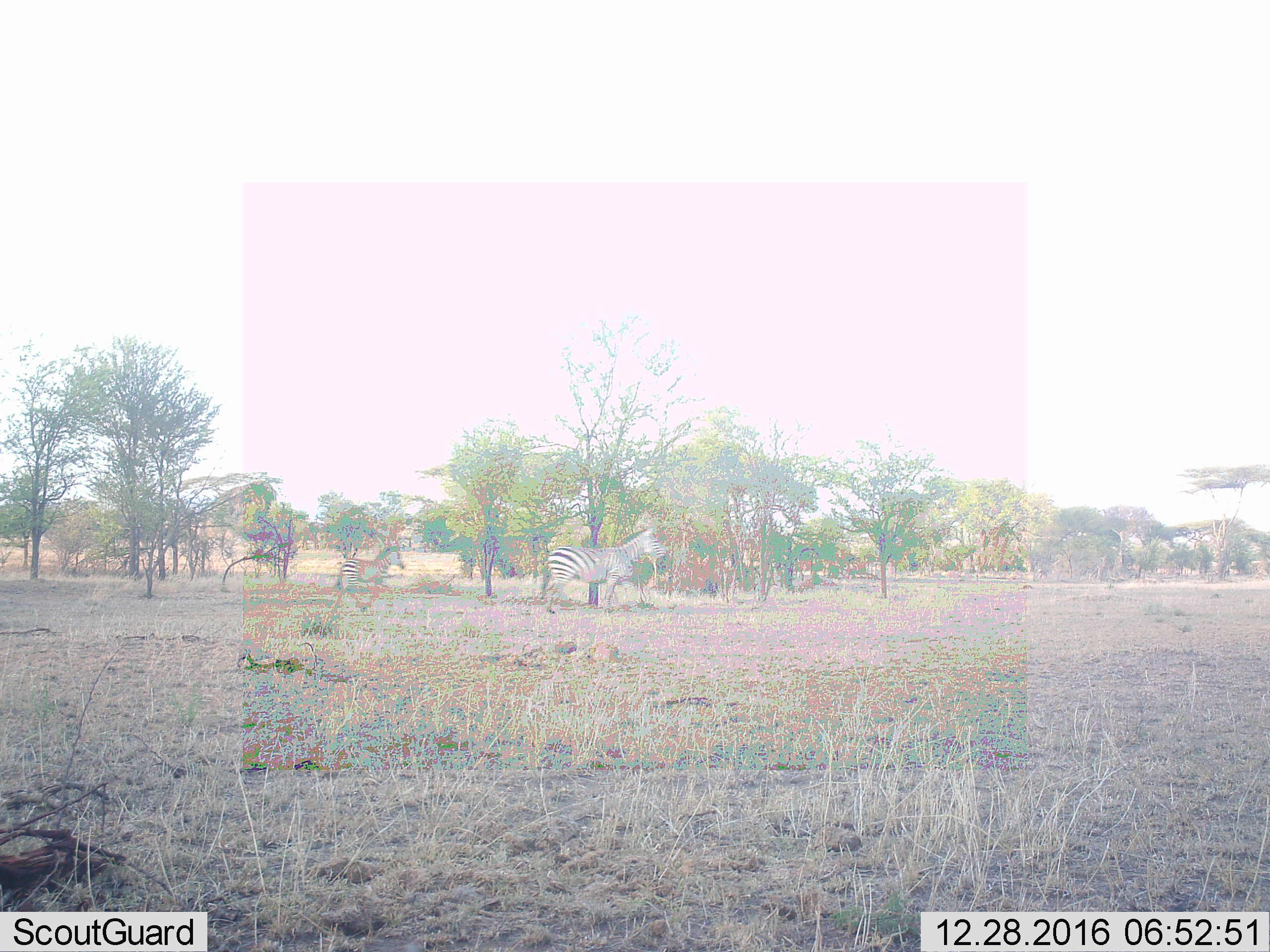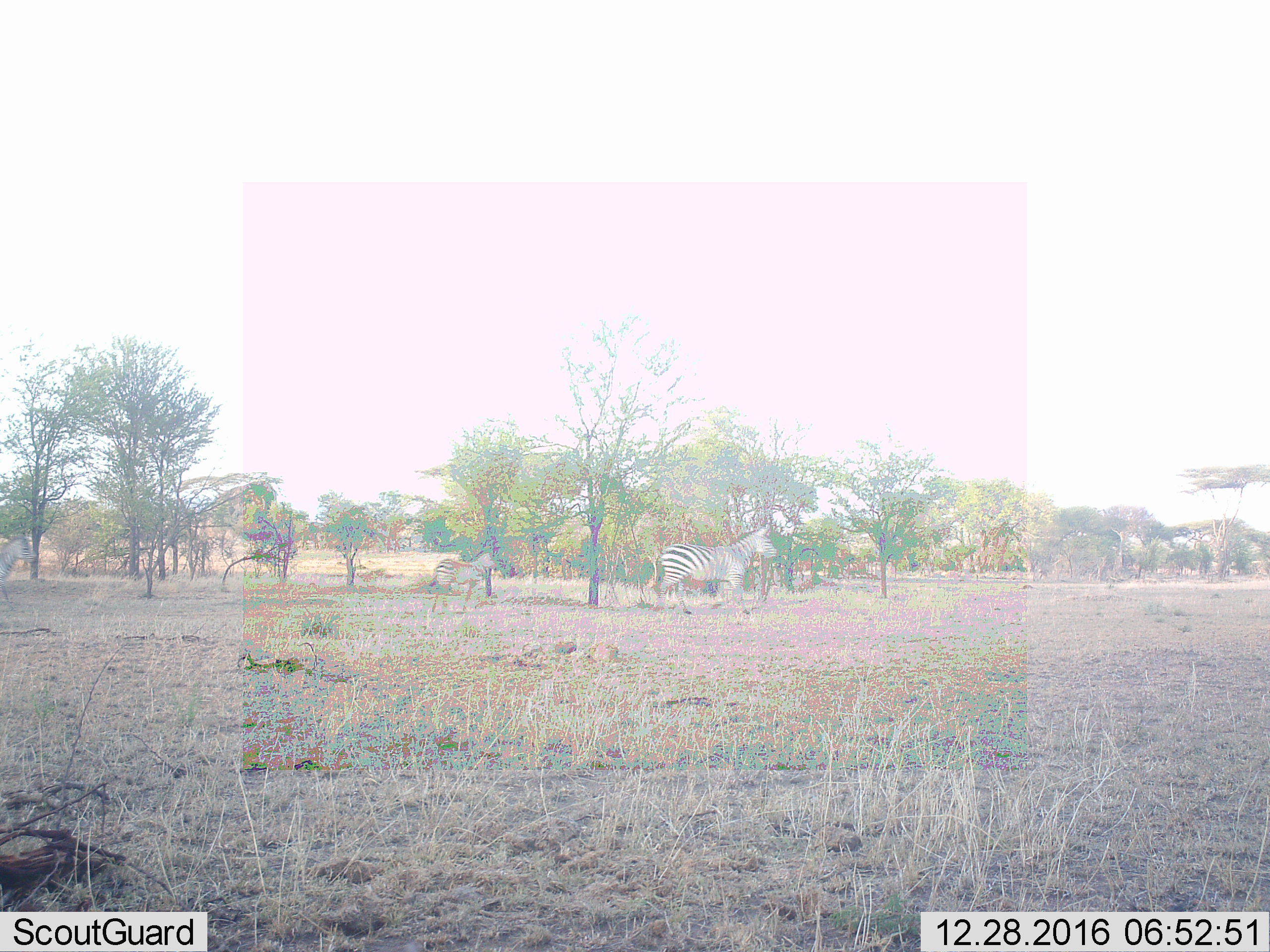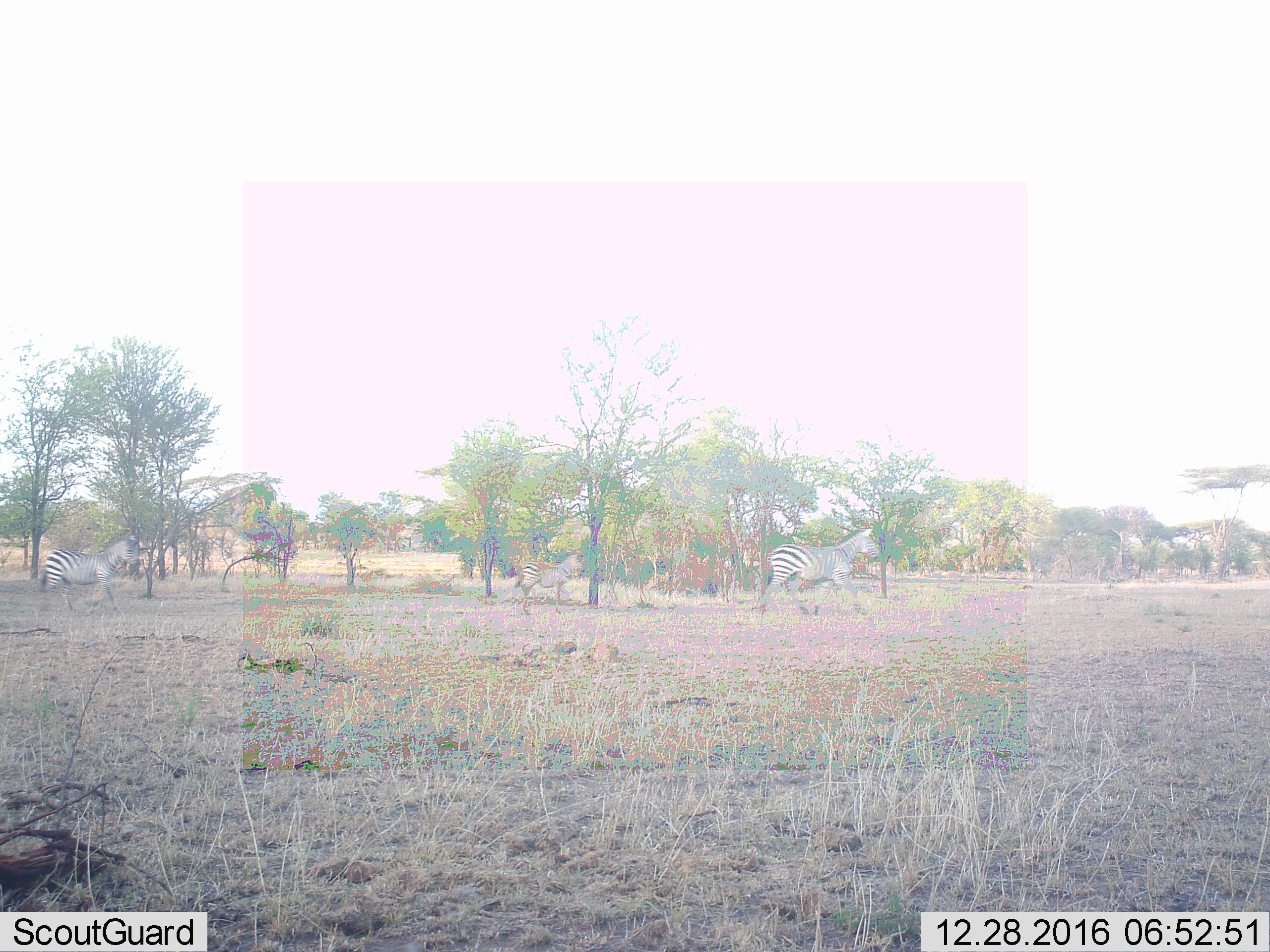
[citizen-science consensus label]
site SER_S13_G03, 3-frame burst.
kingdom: Animalia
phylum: Chordata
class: Mammalia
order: Perissodactyla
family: Equidae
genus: Equus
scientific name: Equus quagga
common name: plains zebra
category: zebraplains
Zebraplains (plains zebra) (Equus quagga), count 2. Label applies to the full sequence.